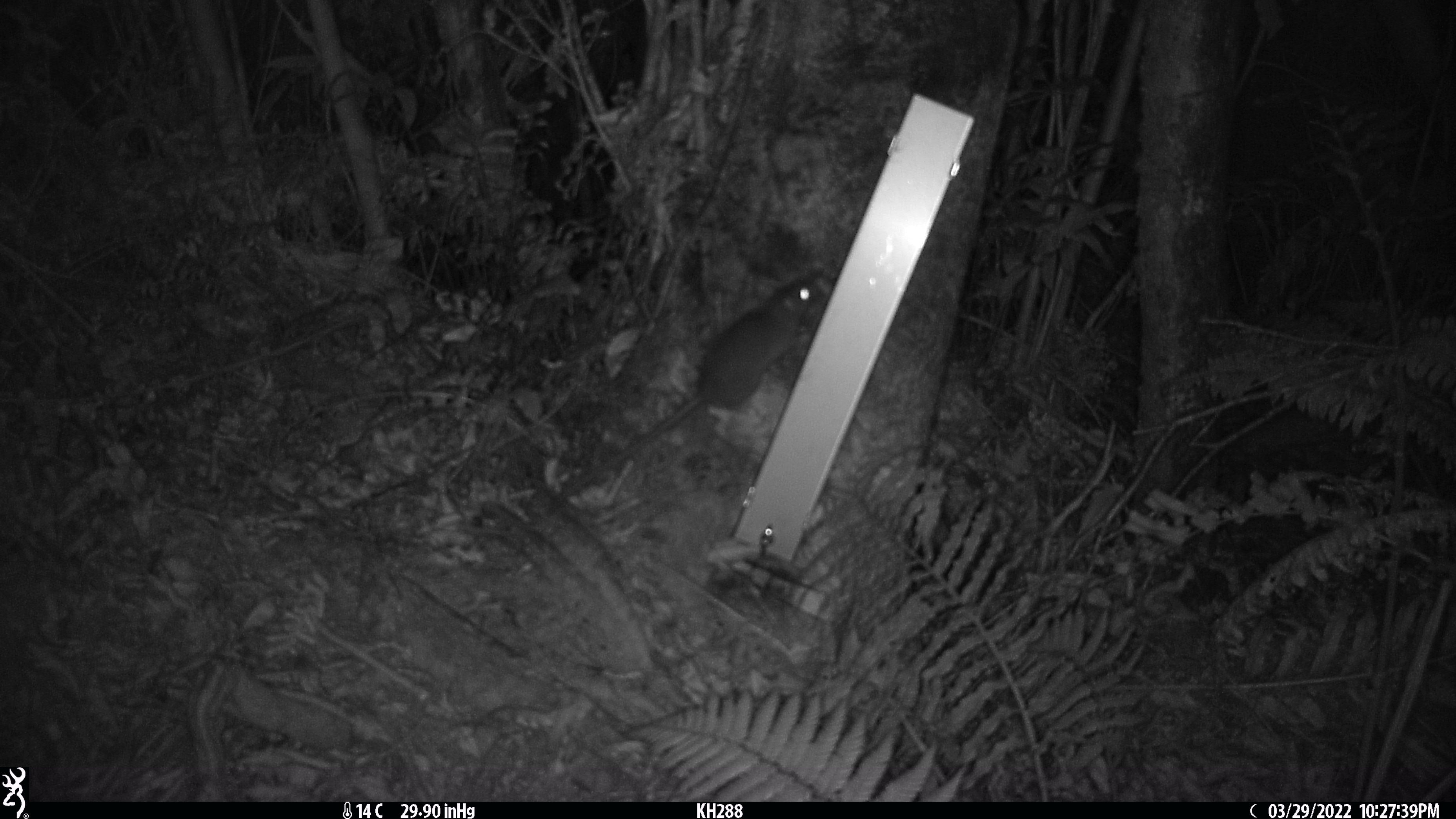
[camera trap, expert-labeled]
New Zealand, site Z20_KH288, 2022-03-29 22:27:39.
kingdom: Animalia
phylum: Chordata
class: Mammalia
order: Rodentia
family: Muridae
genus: Rattus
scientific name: Rattus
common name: rat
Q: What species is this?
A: Rat (Rattus).